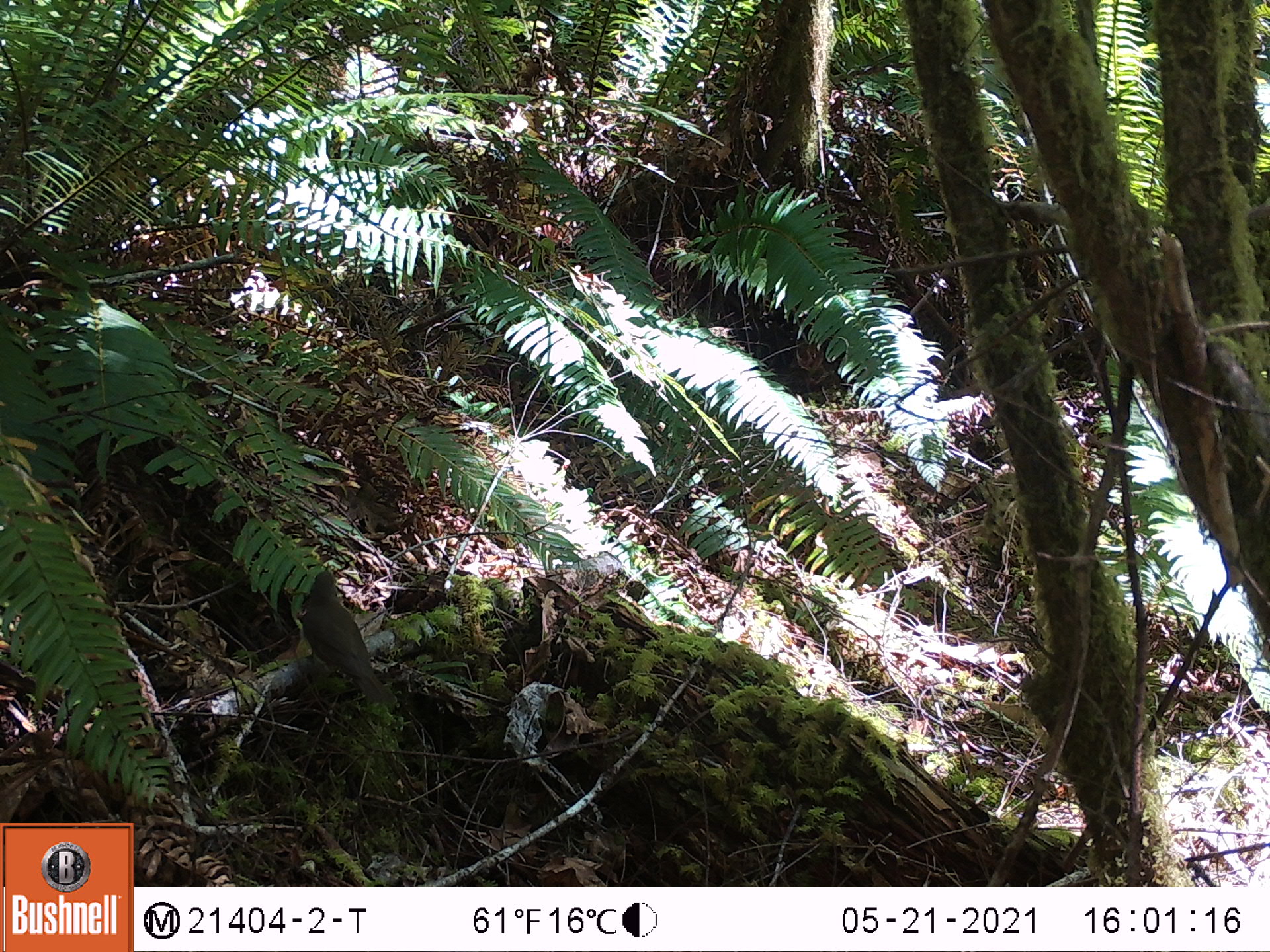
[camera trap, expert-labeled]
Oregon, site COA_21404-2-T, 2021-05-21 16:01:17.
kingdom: Animalia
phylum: Chordata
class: Aves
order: Passeriformes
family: Turdidae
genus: Catharus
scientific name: Catharus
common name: brown thrushes and nightingale-thrushes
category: catharus species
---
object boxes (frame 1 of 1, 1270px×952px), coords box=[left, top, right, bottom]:
catharus species: box=[291, 564, 391, 710]